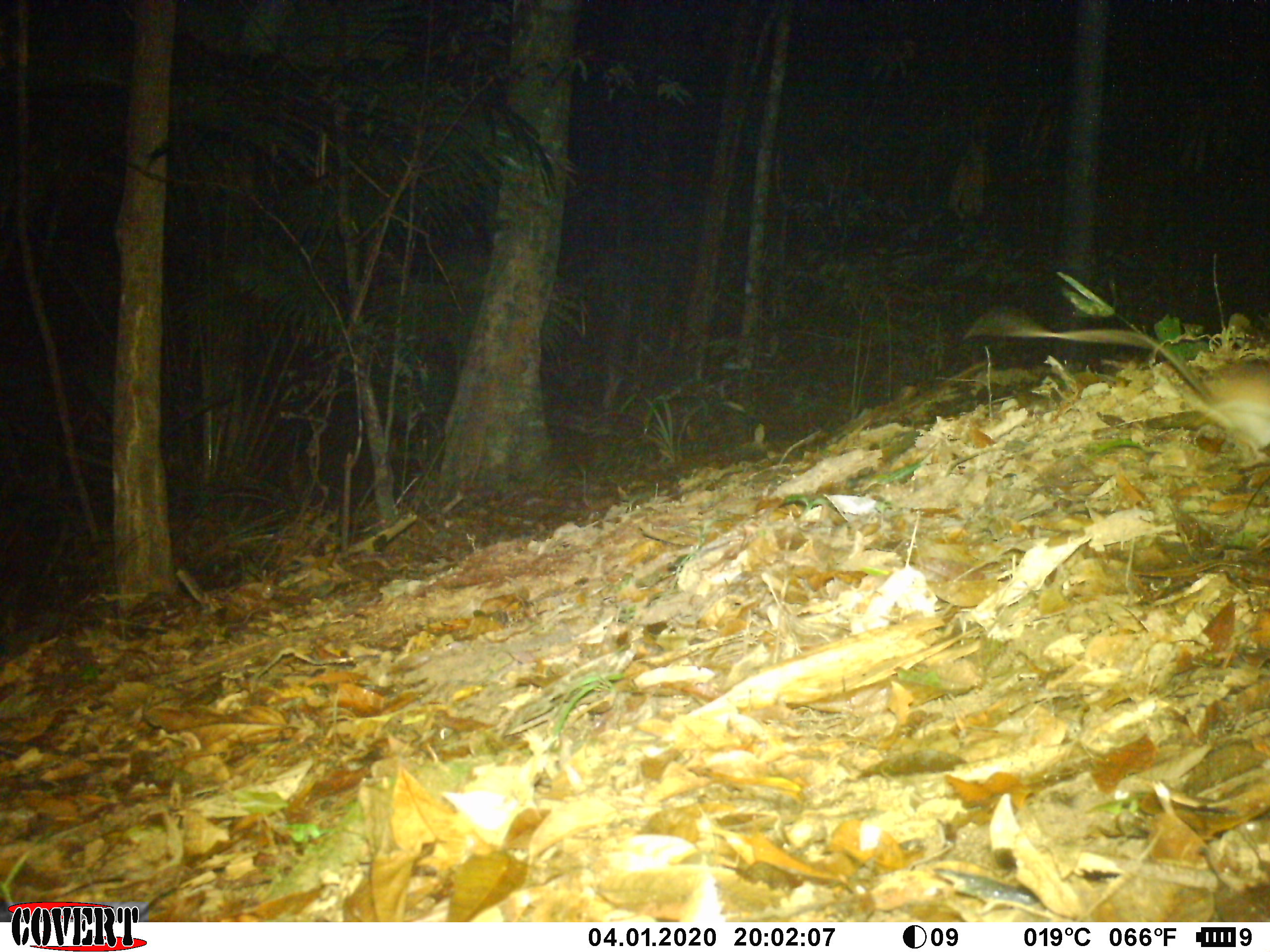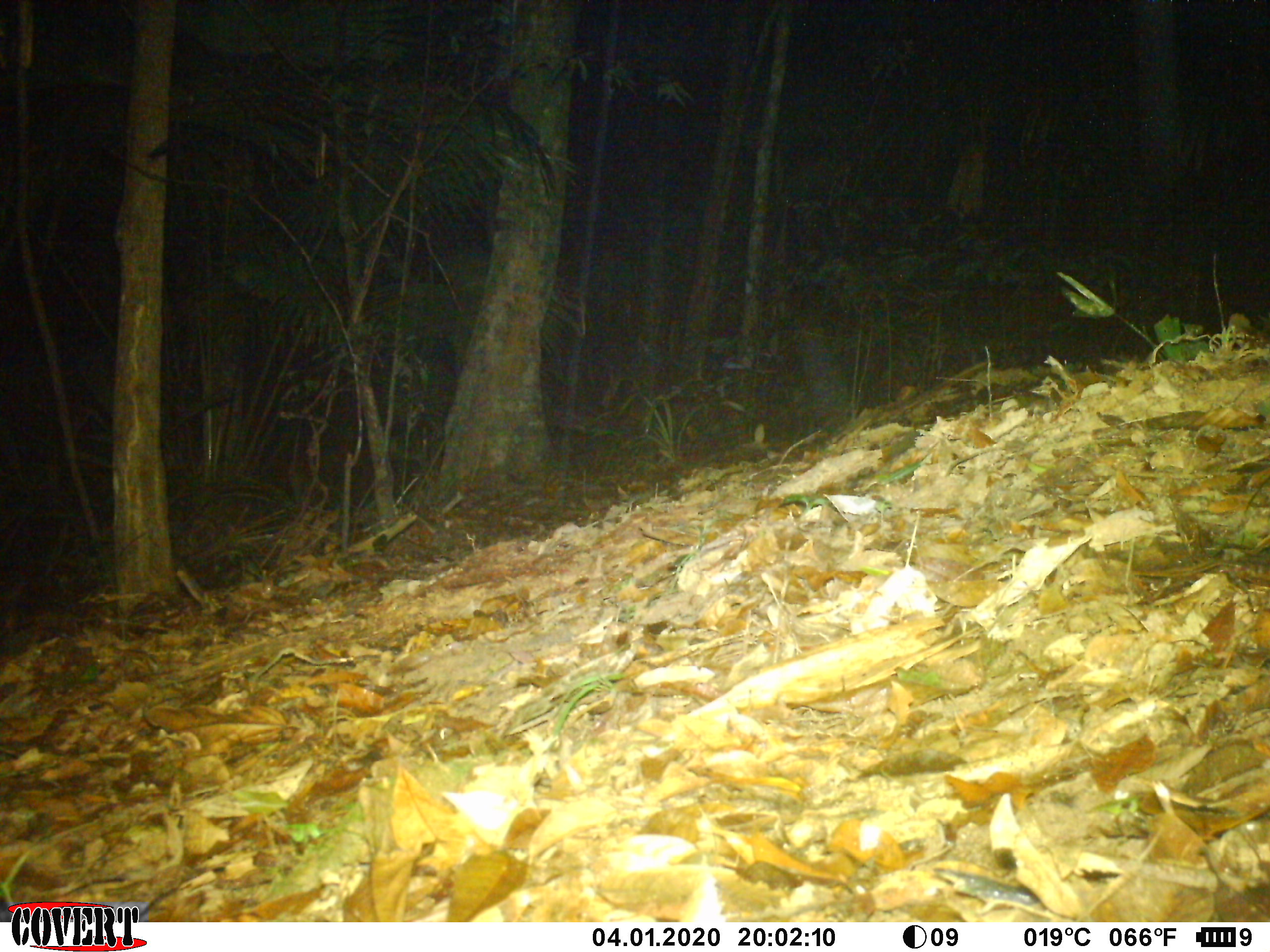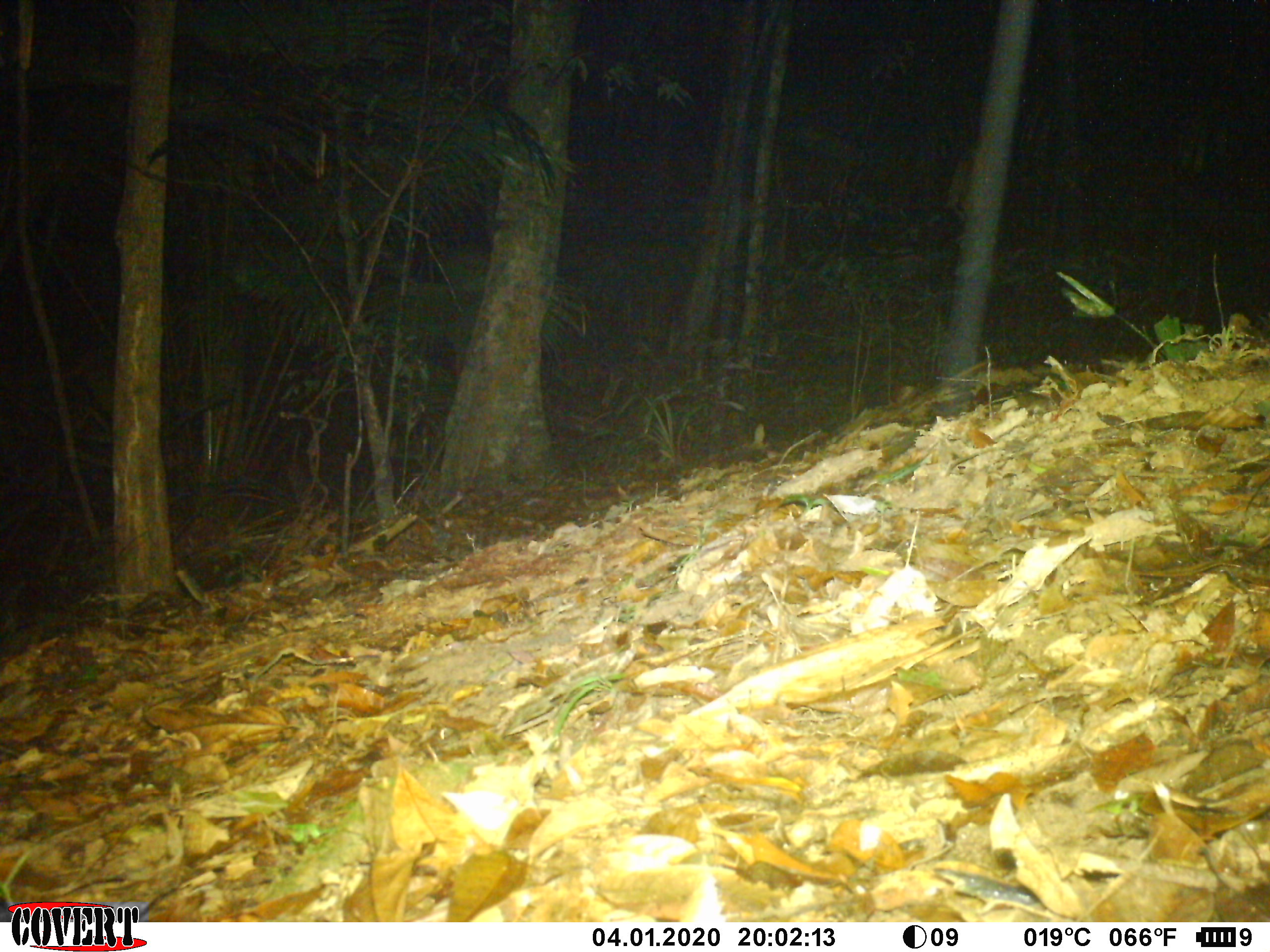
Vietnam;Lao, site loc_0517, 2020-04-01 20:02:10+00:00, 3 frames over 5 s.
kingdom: Animalia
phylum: Chordata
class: Mammalia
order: Rodentia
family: Muridae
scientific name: Muridae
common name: old-world mice and rats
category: unidentified murid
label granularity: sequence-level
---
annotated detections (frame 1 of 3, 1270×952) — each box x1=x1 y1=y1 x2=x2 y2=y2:
unidentified murid: x1=1182 y1=367 x2=1267 y2=451